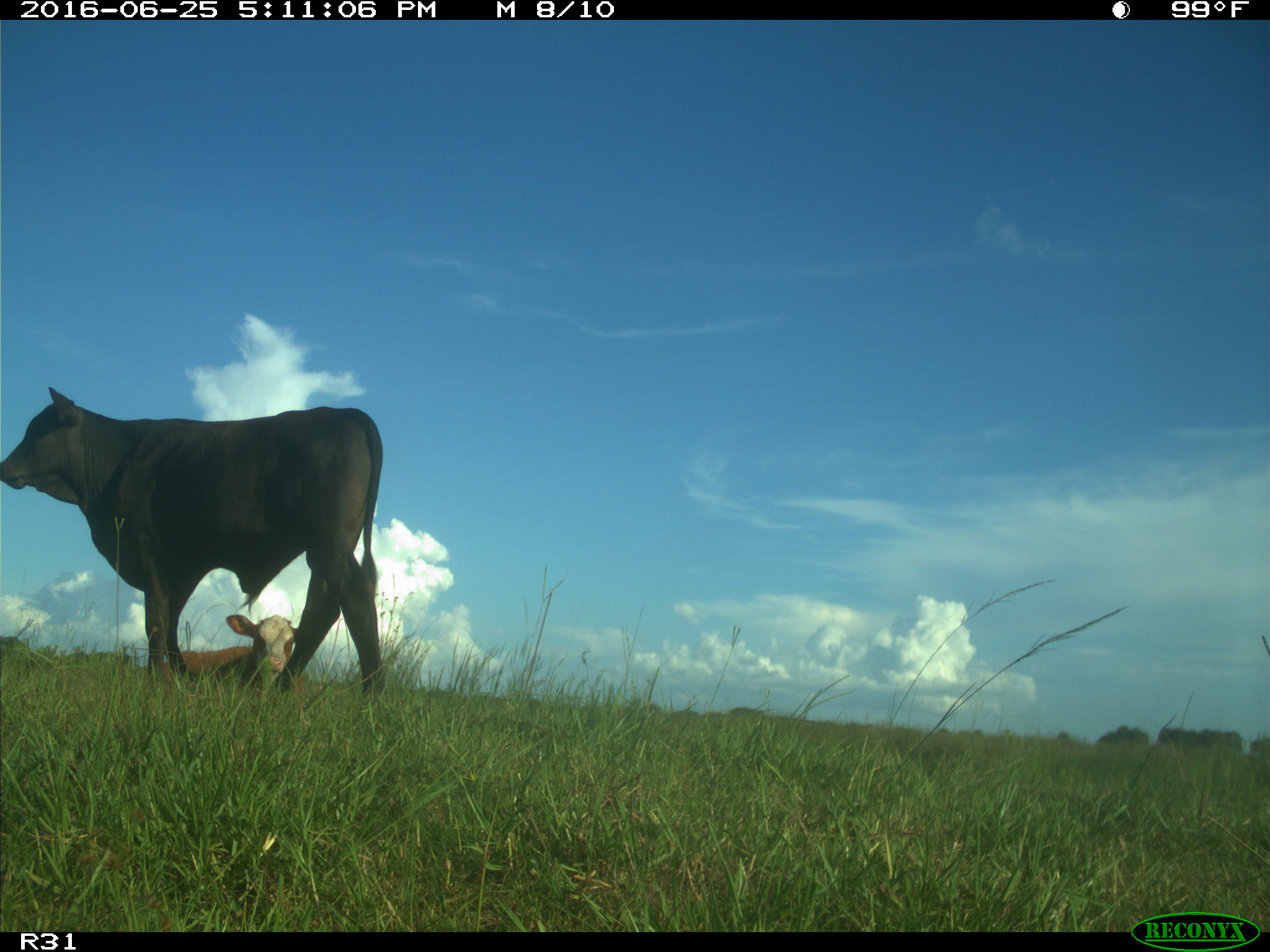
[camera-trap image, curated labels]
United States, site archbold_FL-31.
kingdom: Animalia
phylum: Chordata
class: Mammalia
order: Artiodactyla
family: Bovidae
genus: Bos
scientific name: Bos taurus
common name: domestic cow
Bos taurus (domestic cow).